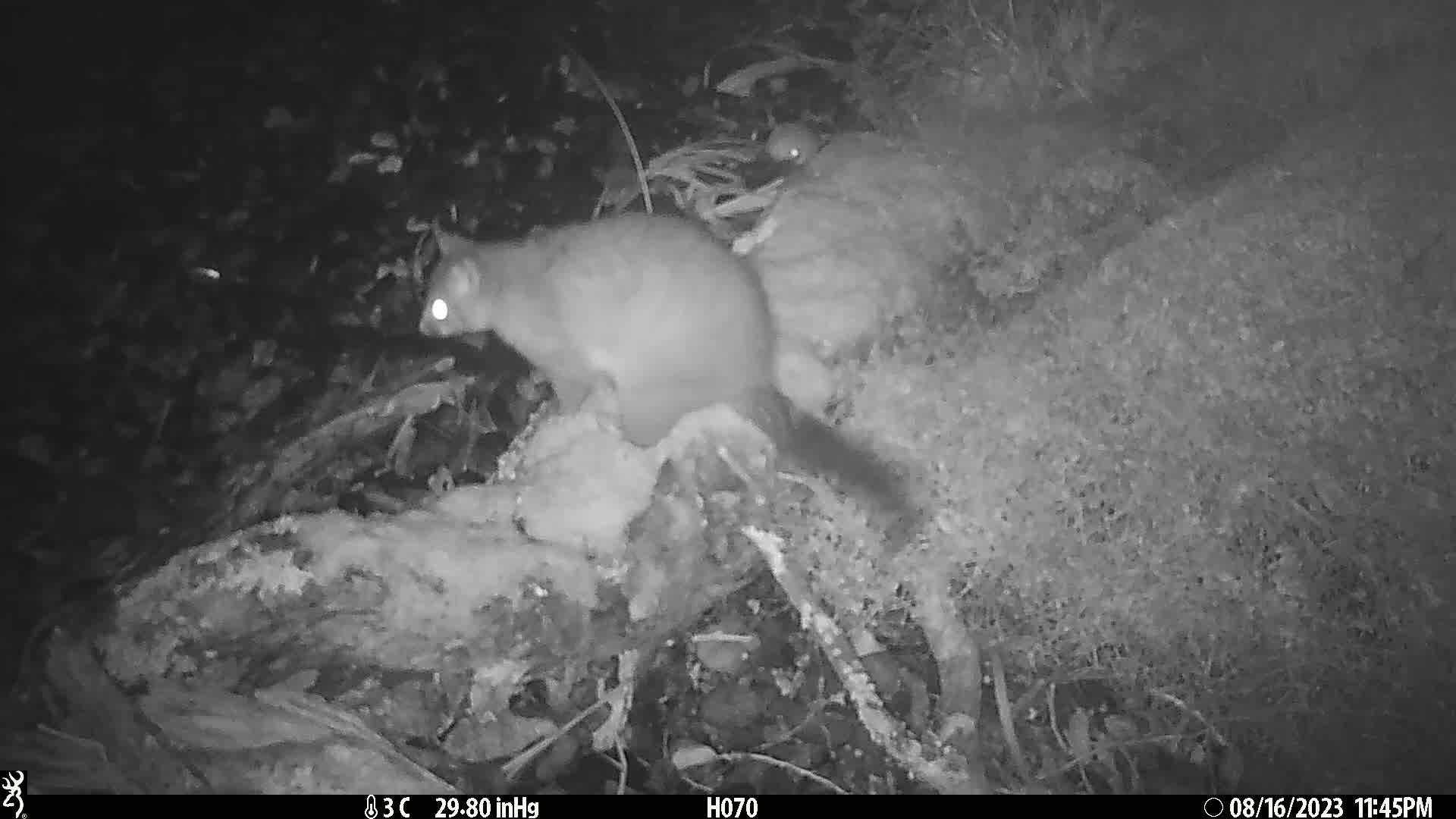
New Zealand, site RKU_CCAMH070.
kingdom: Animalia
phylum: Chordata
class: Mammalia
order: Diprotodontia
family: Phalangeridae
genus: Trichosurus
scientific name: Trichosurus vulpecula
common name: common brushtail possum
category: possum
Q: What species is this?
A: Possum (common brushtail possum) (Trichosurus vulpecula).